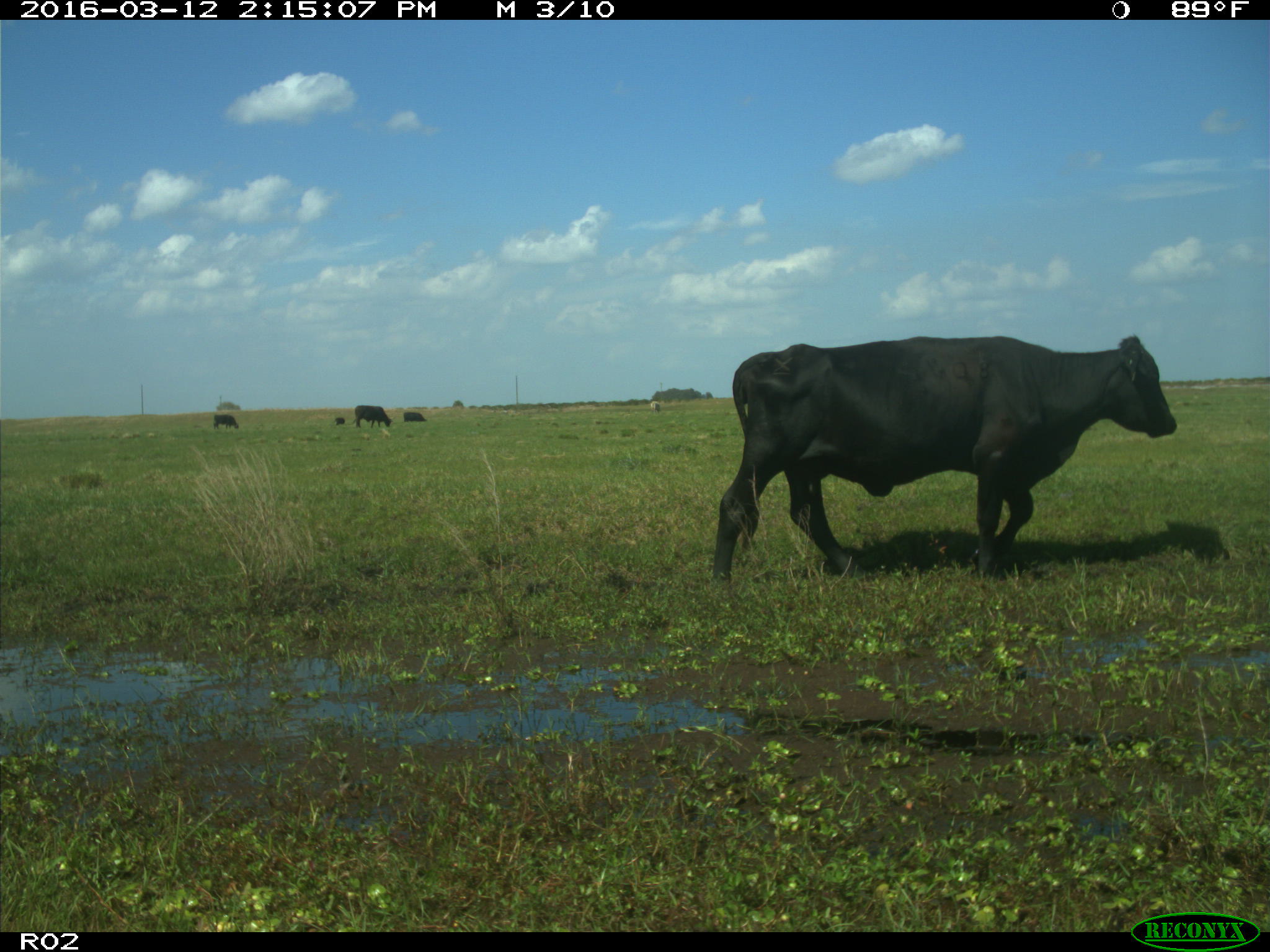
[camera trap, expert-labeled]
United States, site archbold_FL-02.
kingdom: Animalia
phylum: Chordata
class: Mammalia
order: Artiodactyla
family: Bovidae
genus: Bos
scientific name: Bos taurus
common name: domestic cow